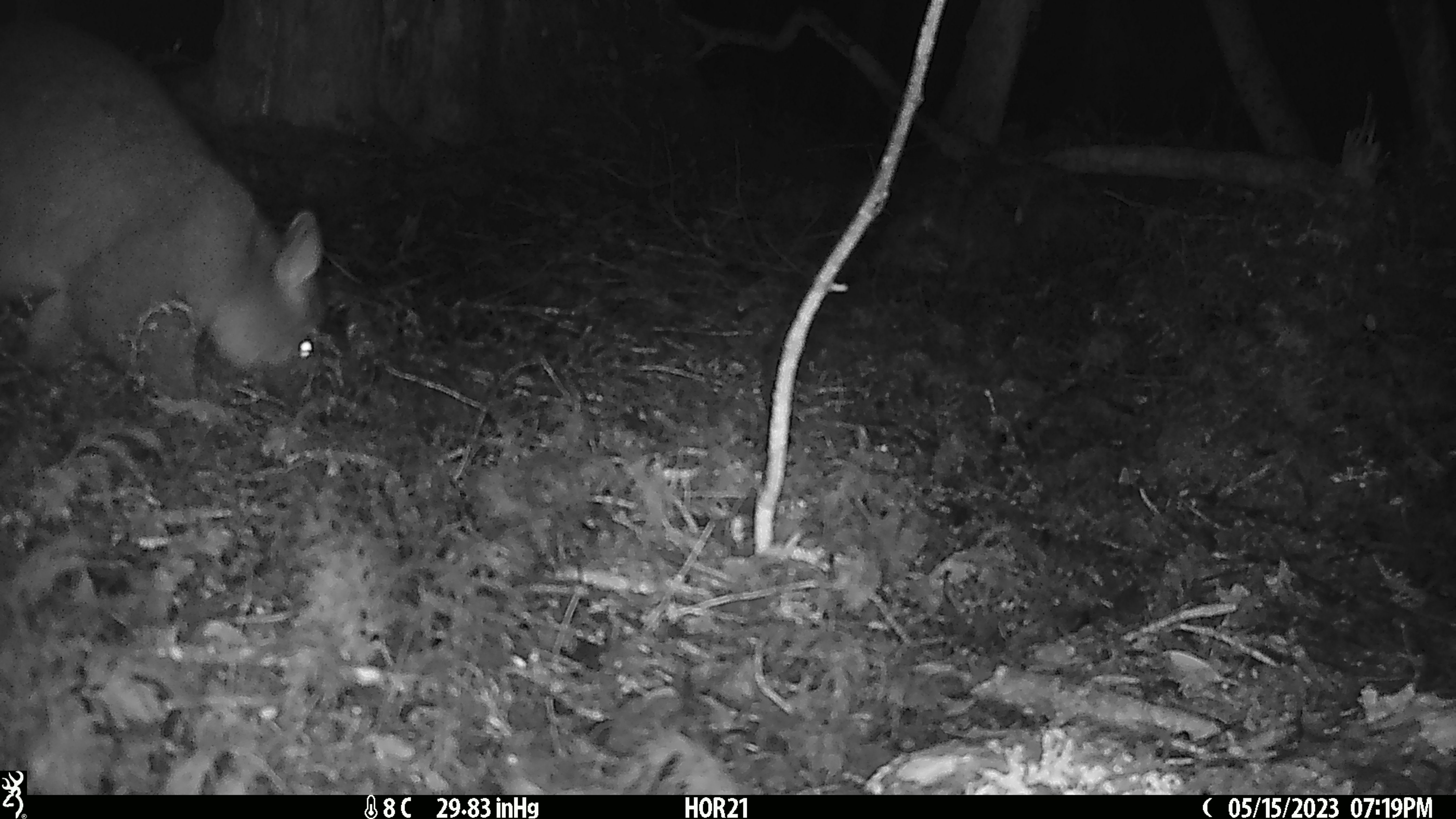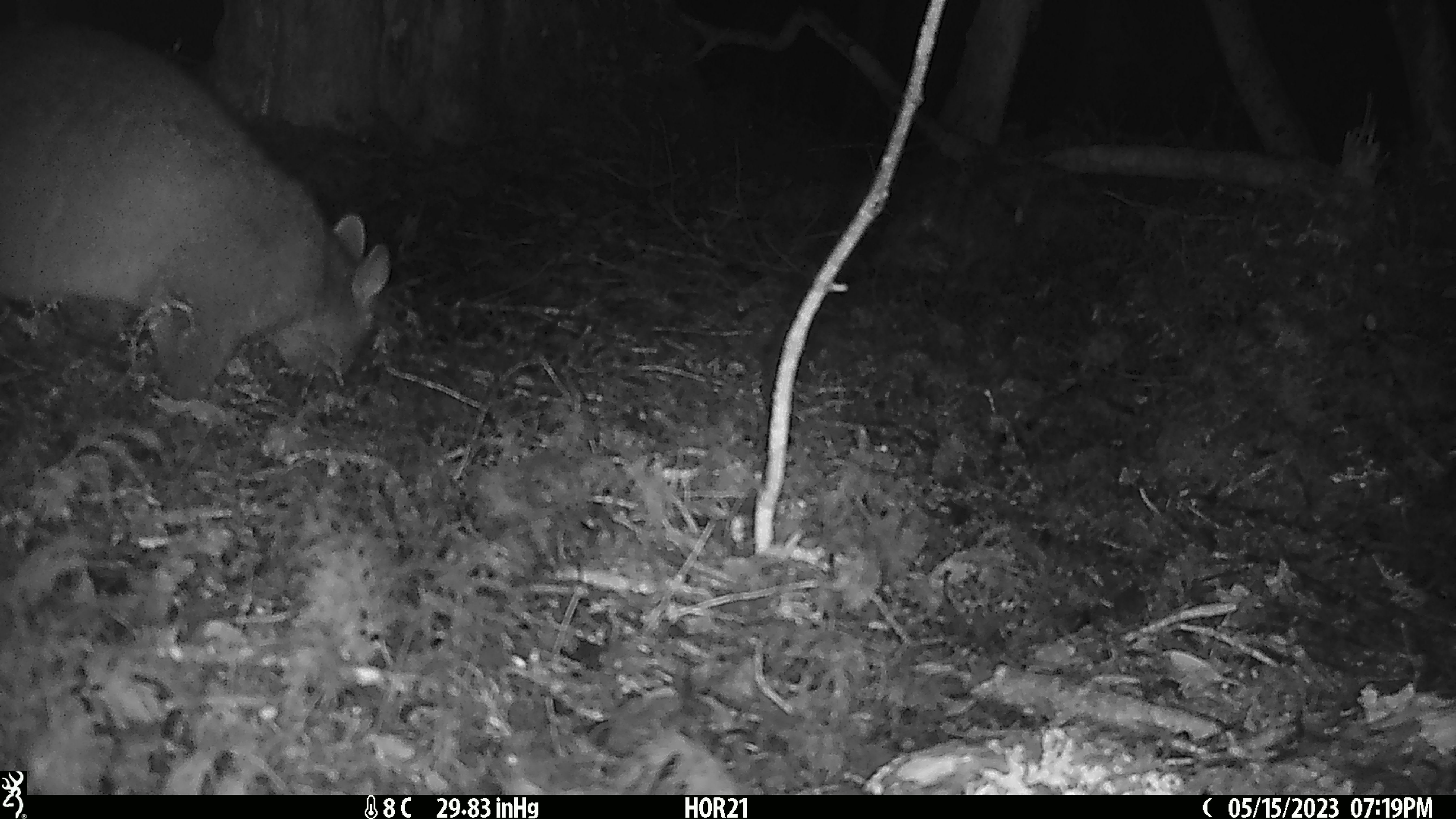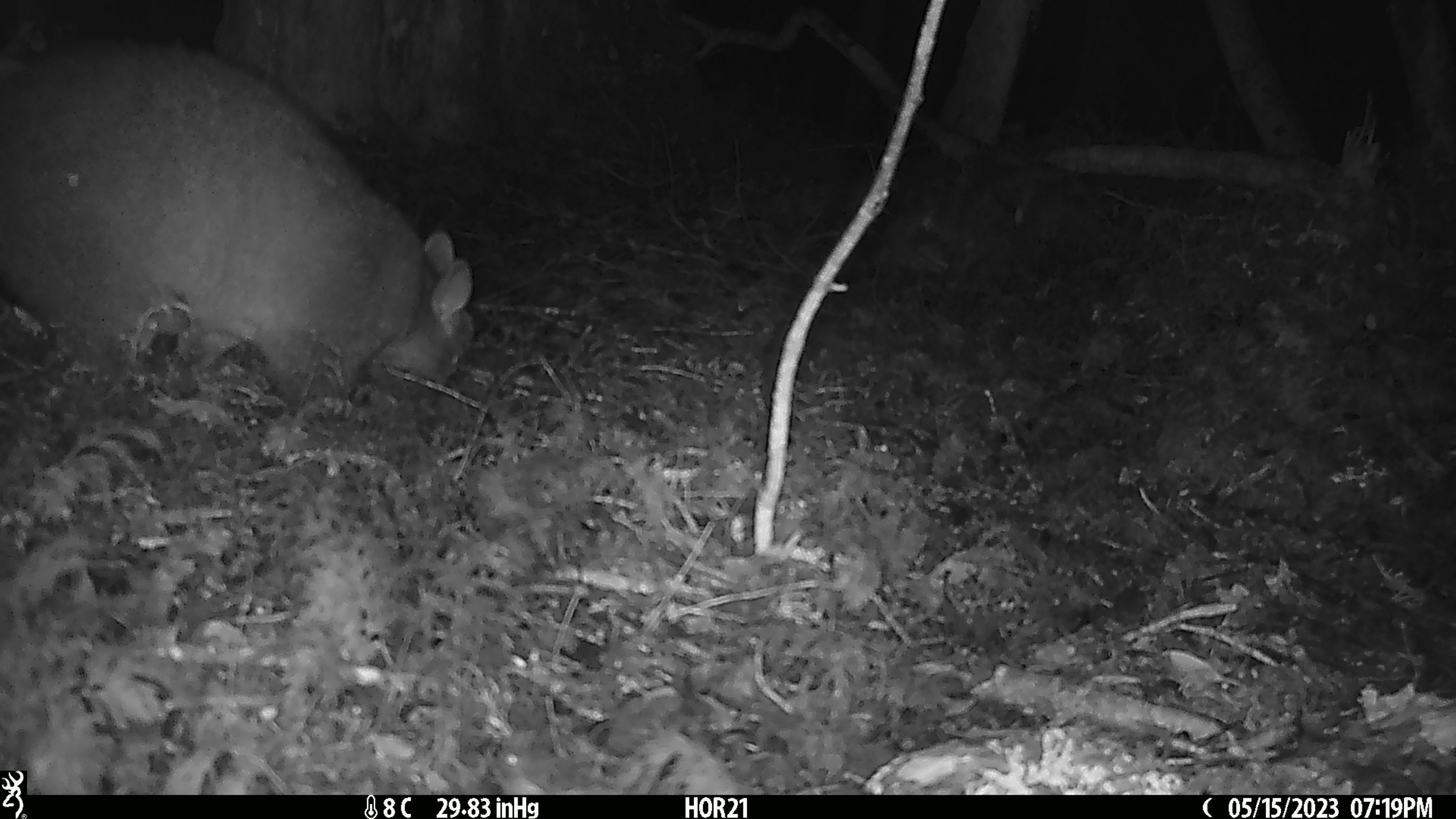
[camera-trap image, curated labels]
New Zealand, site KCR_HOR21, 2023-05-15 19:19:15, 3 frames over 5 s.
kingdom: Animalia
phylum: Chordata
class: Mammalia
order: Diprotodontia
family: Phalangeridae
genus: Trichosurus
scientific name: Trichosurus vulpecula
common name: common brushtail possum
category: possum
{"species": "possum (common brushtail possum) (Trichosurus vulpecula)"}